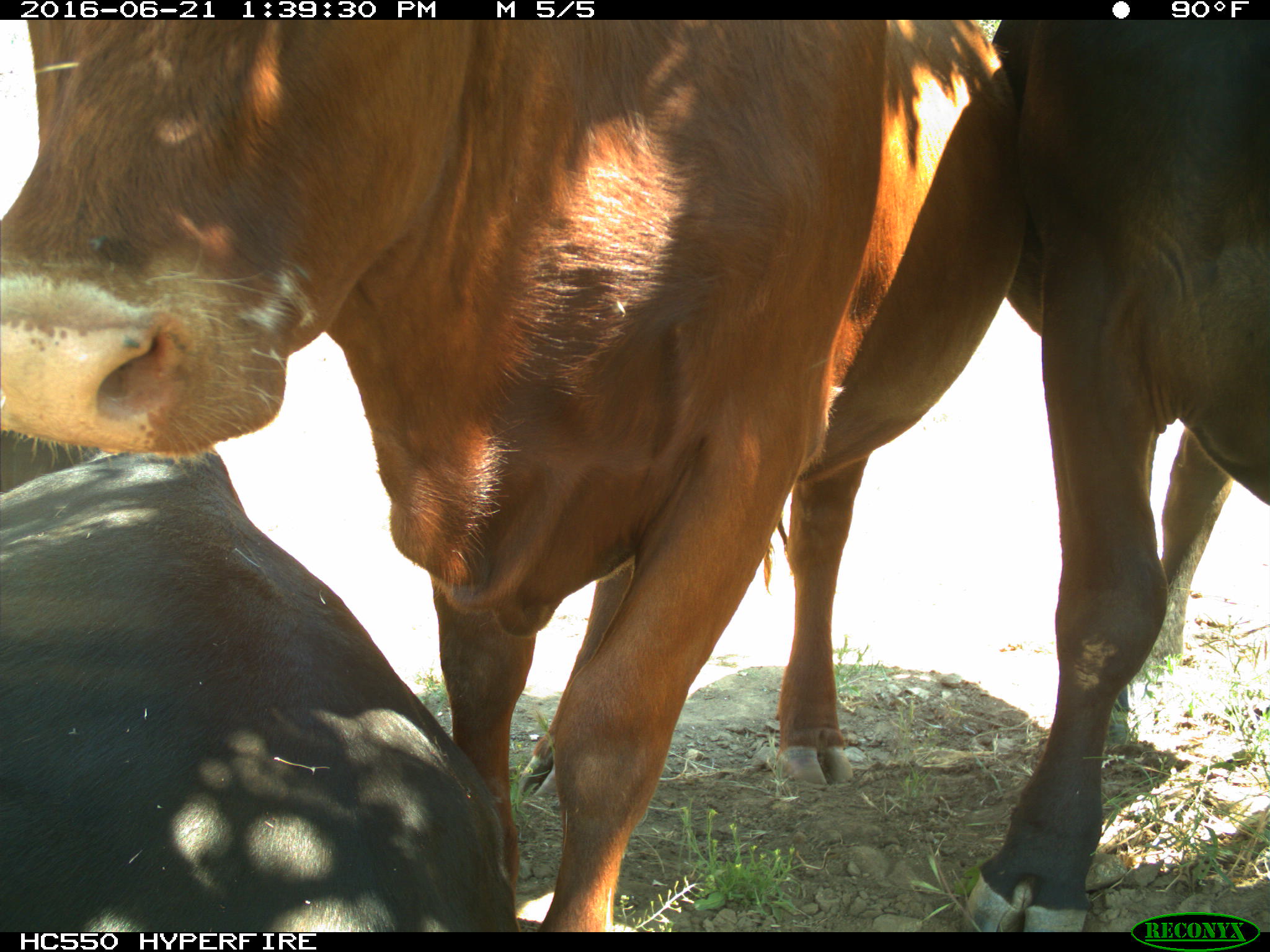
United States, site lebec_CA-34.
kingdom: Animalia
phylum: Chordata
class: Mammalia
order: Artiodactyla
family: Bovidae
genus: Bos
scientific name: Bos taurus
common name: domestic cow